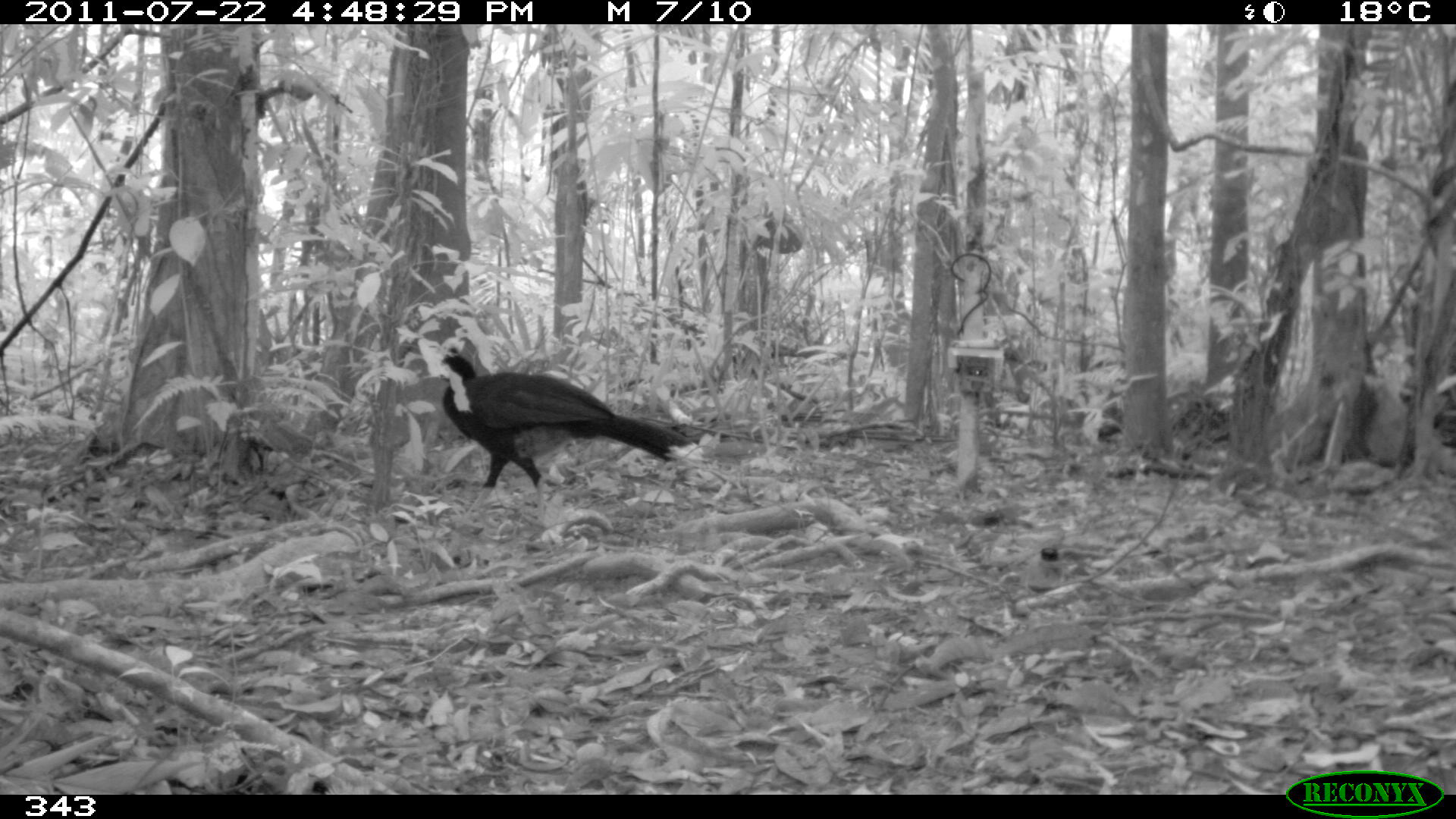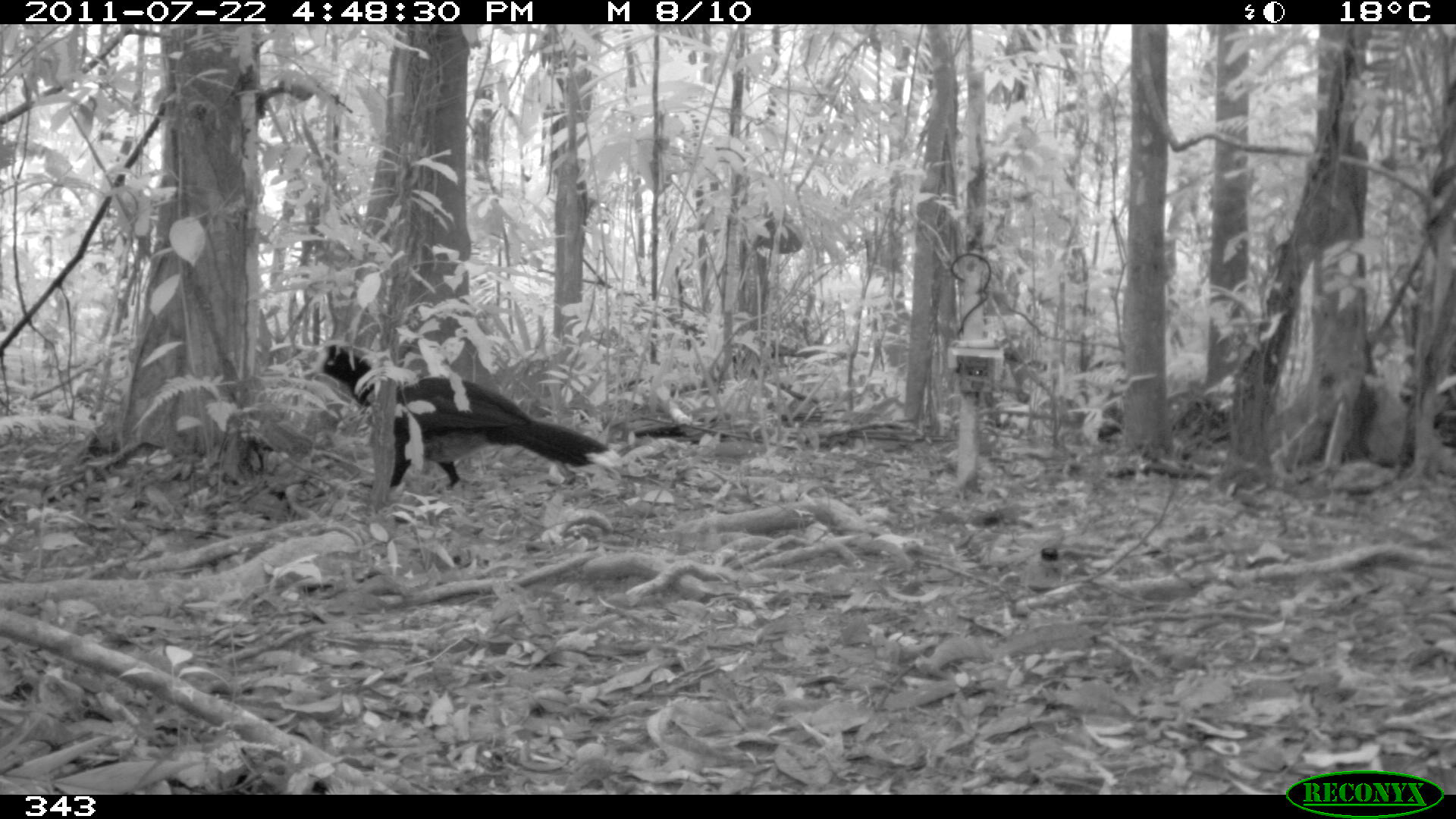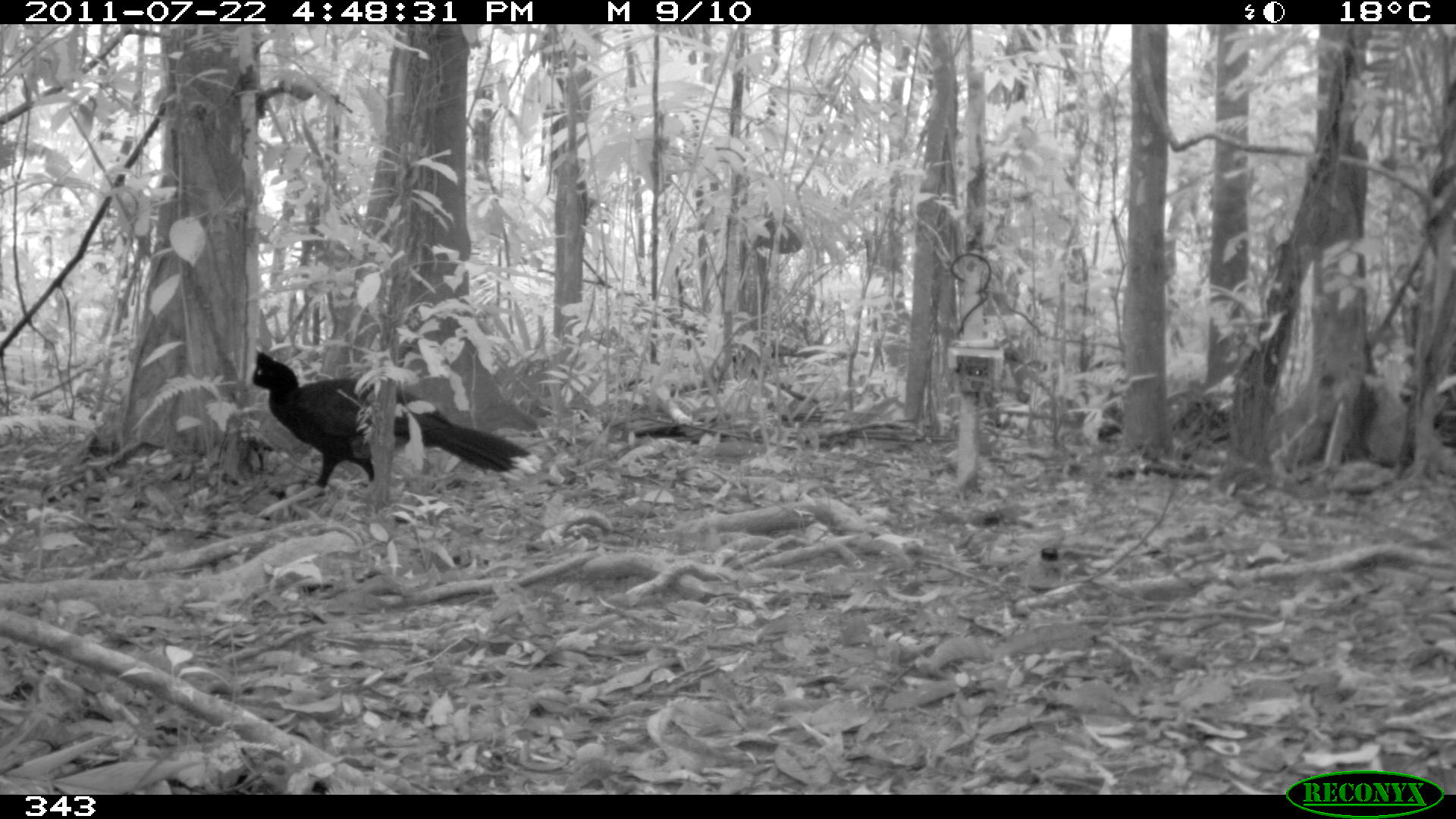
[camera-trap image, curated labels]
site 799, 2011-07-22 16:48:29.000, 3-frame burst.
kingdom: Animalia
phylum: Chordata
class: Aves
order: Galliformes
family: Cracidae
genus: Mitu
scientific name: Mitu tuberosum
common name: razor-billed curassow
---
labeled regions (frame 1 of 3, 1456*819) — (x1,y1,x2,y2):
mitu tuberosum: (439,344,694,530)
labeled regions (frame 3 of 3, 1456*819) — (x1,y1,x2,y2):
mitu tuberosum: (250,351,543,519)